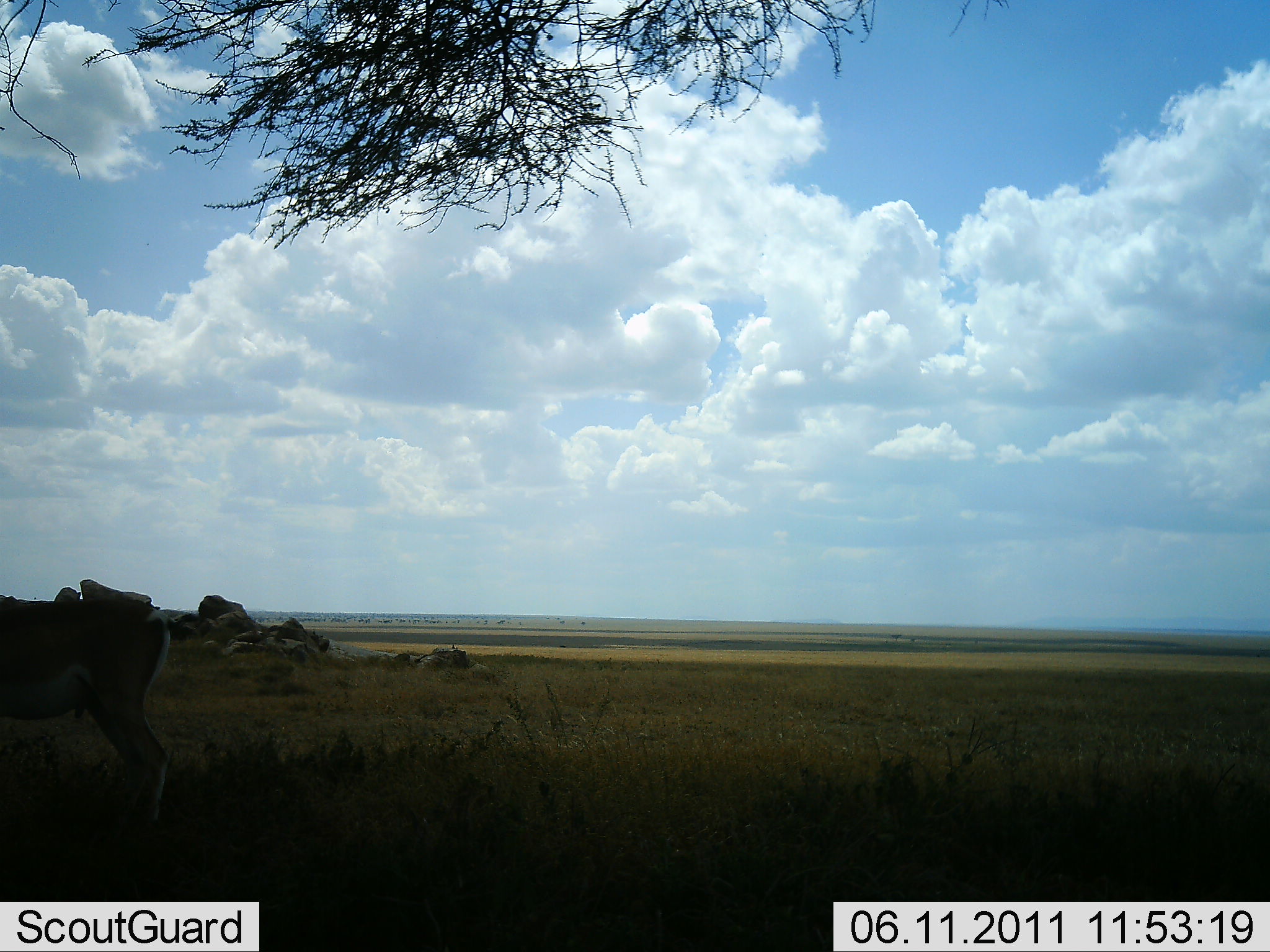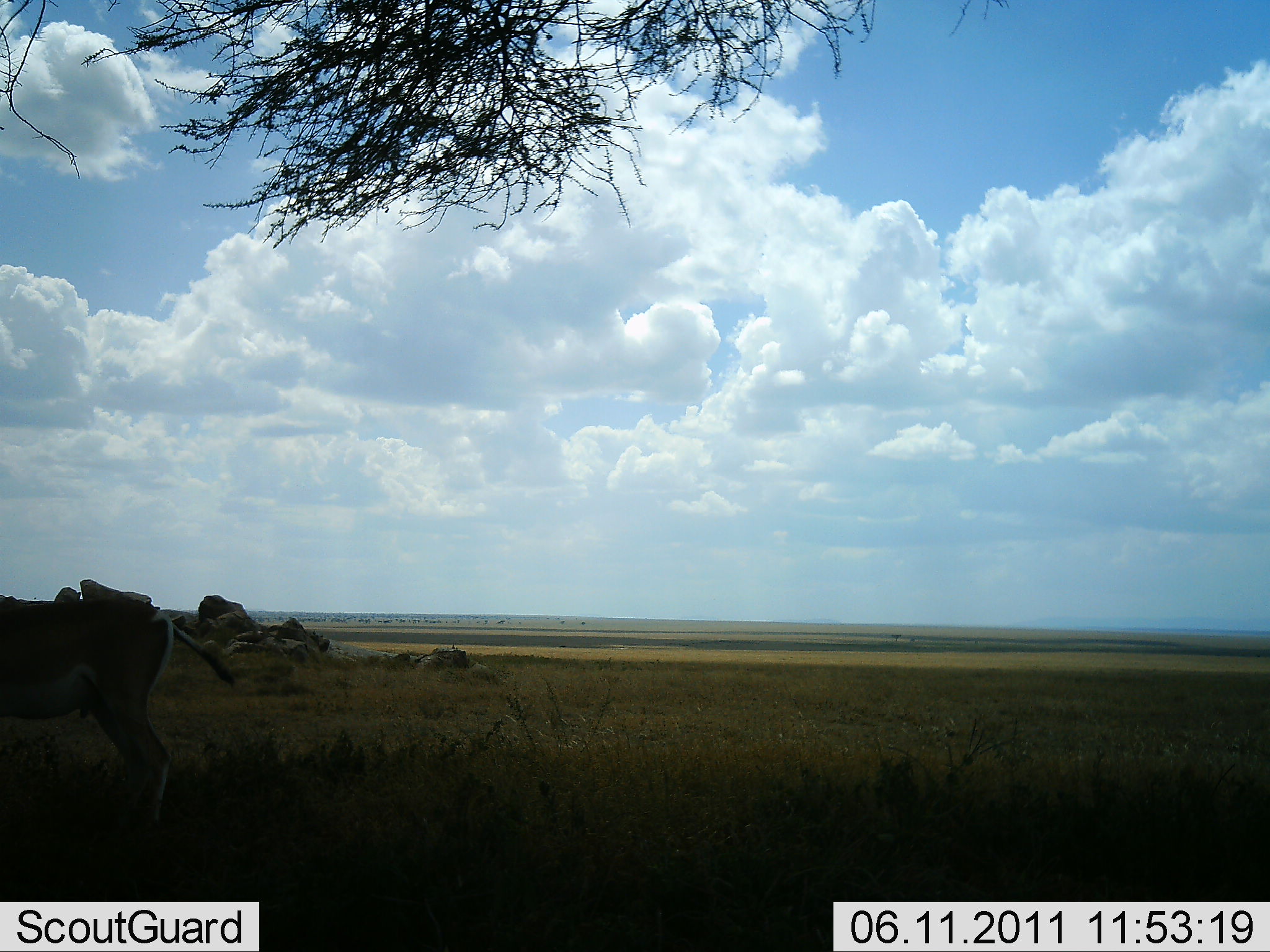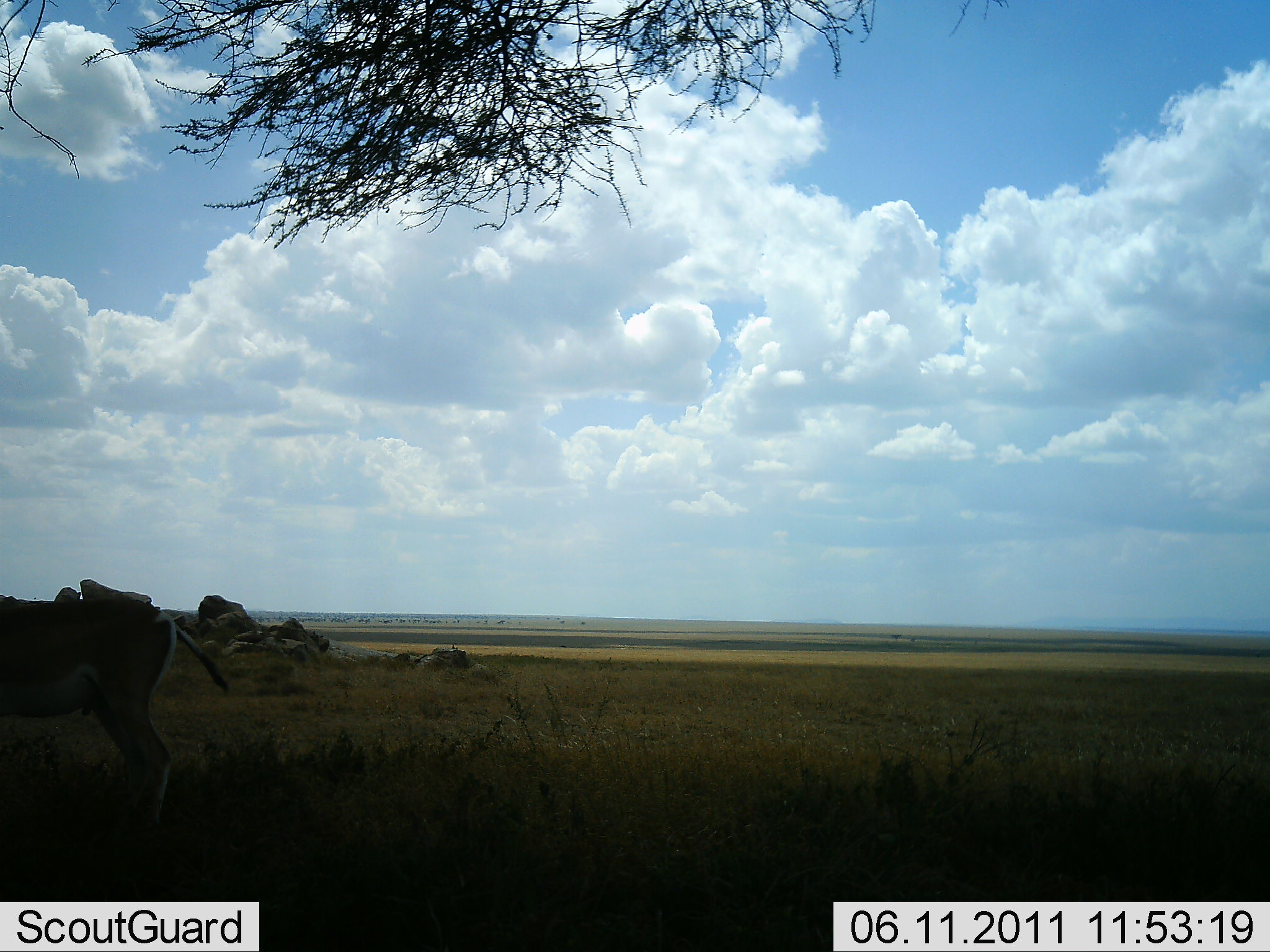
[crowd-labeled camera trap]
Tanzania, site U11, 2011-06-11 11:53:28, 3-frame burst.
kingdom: Animalia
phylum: Chordata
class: Mammalia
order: Artiodactyla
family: Bovidae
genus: Nanger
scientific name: Nanger granti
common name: grant's gazelle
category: gazellegrants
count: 1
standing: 90%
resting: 0%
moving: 10%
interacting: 0%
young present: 0%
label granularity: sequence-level